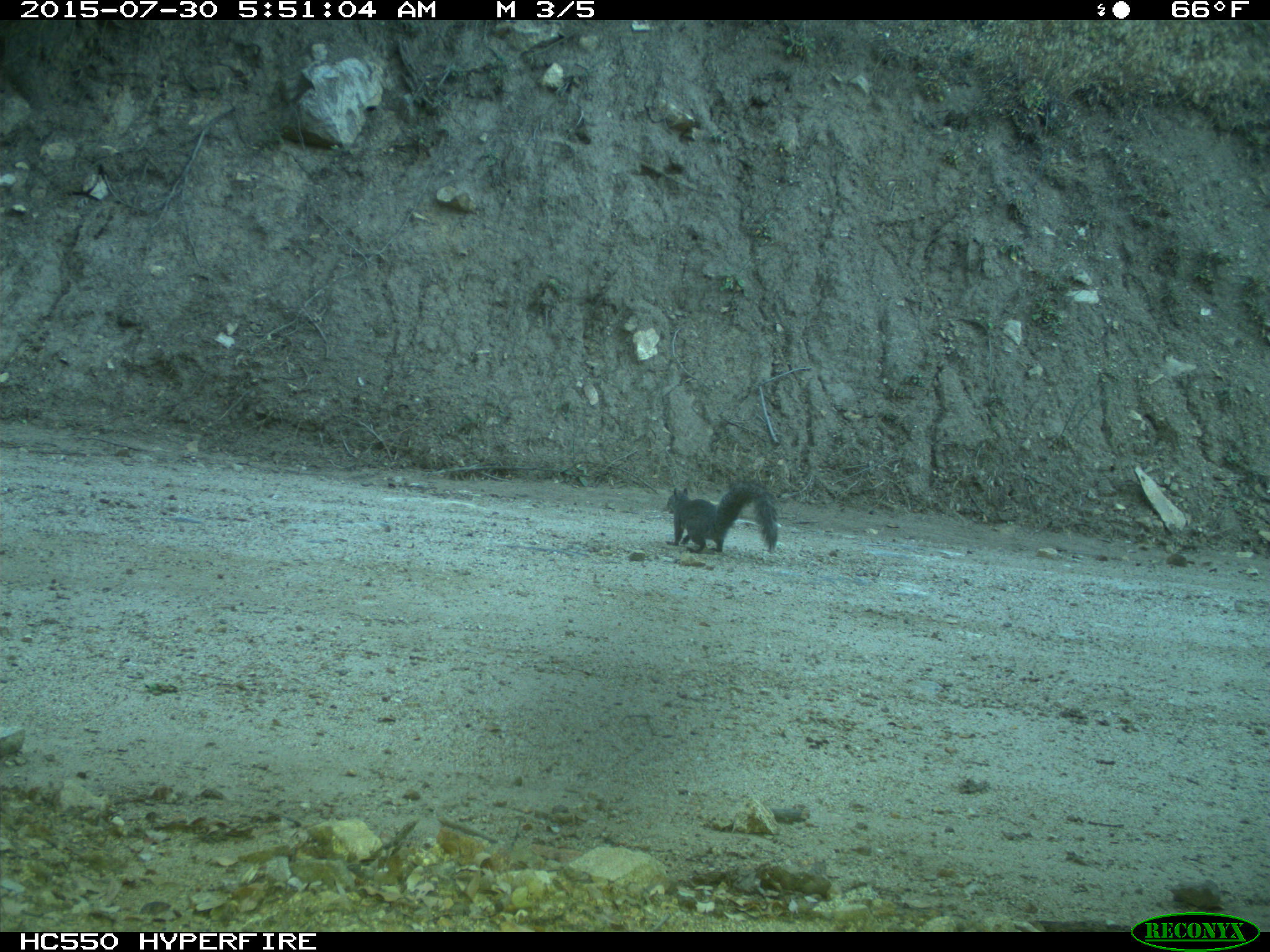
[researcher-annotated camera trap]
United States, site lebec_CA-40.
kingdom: Animalia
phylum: Chordata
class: Mammalia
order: Rodentia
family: Sciuridae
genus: Sciurus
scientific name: Sciurus carolinensis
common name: eastern gray squirrel